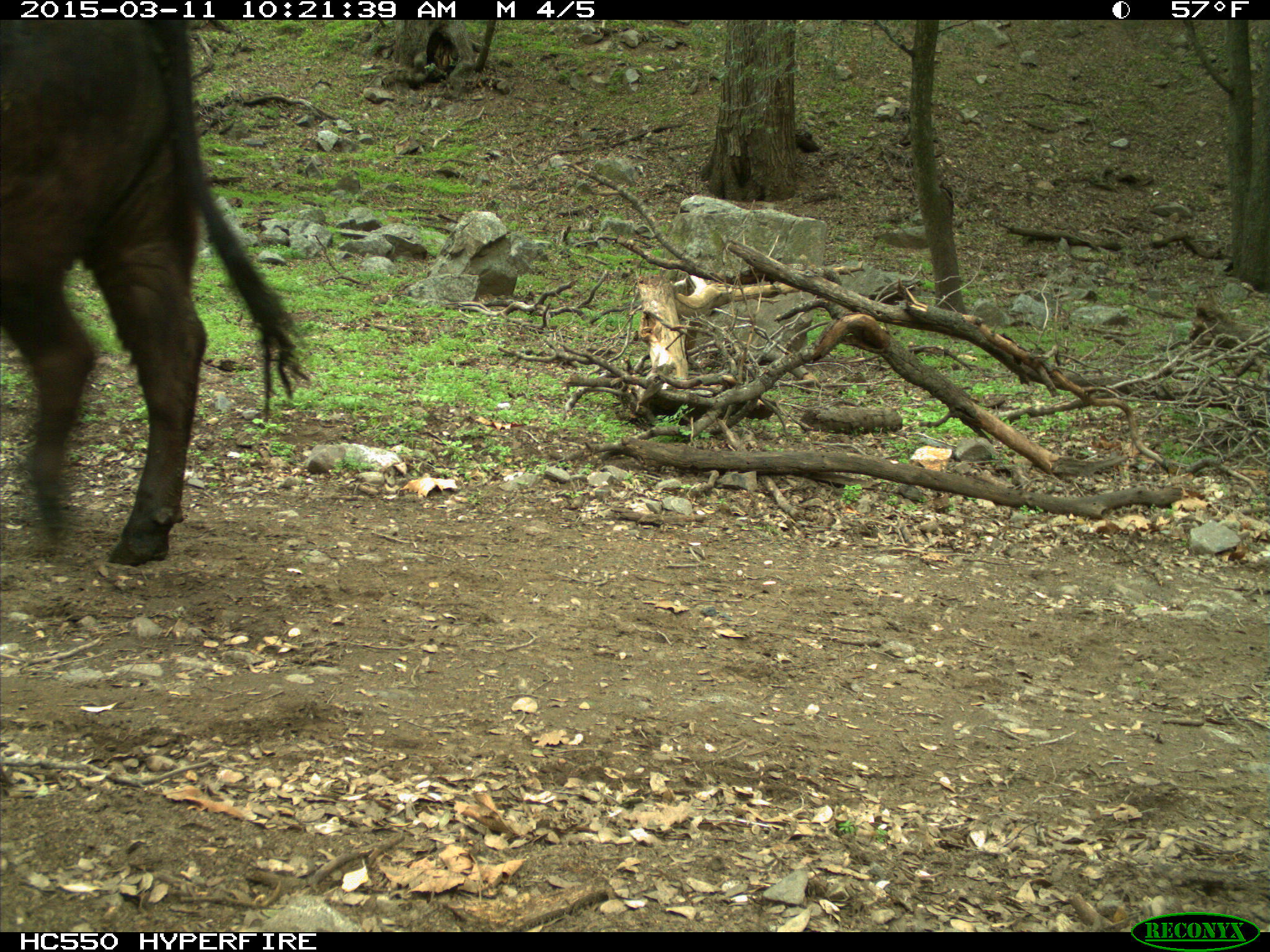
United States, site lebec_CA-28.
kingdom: Animalia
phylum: Chordata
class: Mammalia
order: Artiodactyla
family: Bovidae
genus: Bos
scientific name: Bos taurus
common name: domestic cow